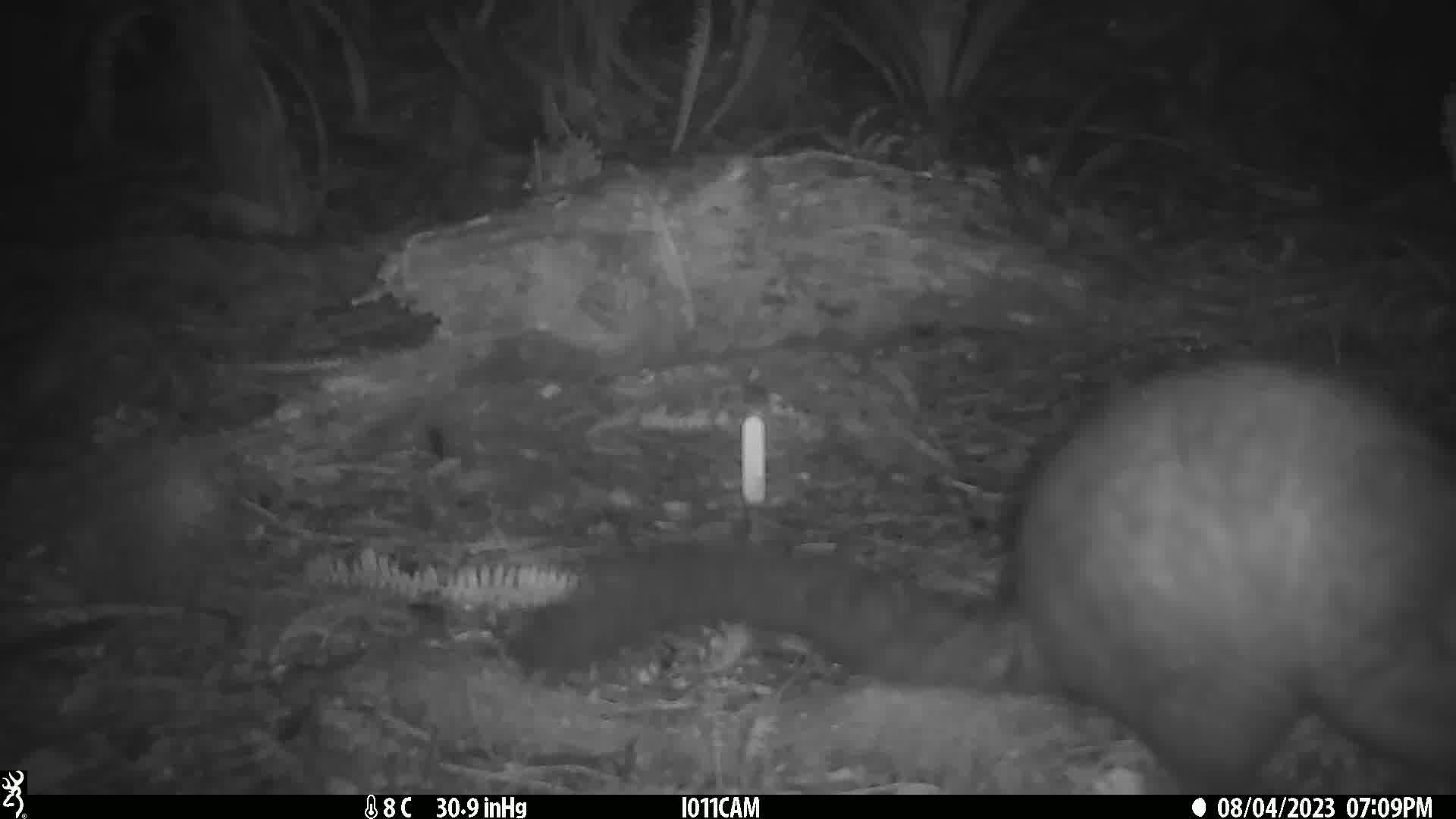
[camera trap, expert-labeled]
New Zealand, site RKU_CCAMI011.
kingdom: Animalia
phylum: Chordata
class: Mammalia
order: Diprotodontia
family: Phalangeridae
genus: Trichosurus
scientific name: Trichosurus vulpecula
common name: common brushtail possum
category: possum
Possum (common brushtail possum) (Trichosurus vulpecula).